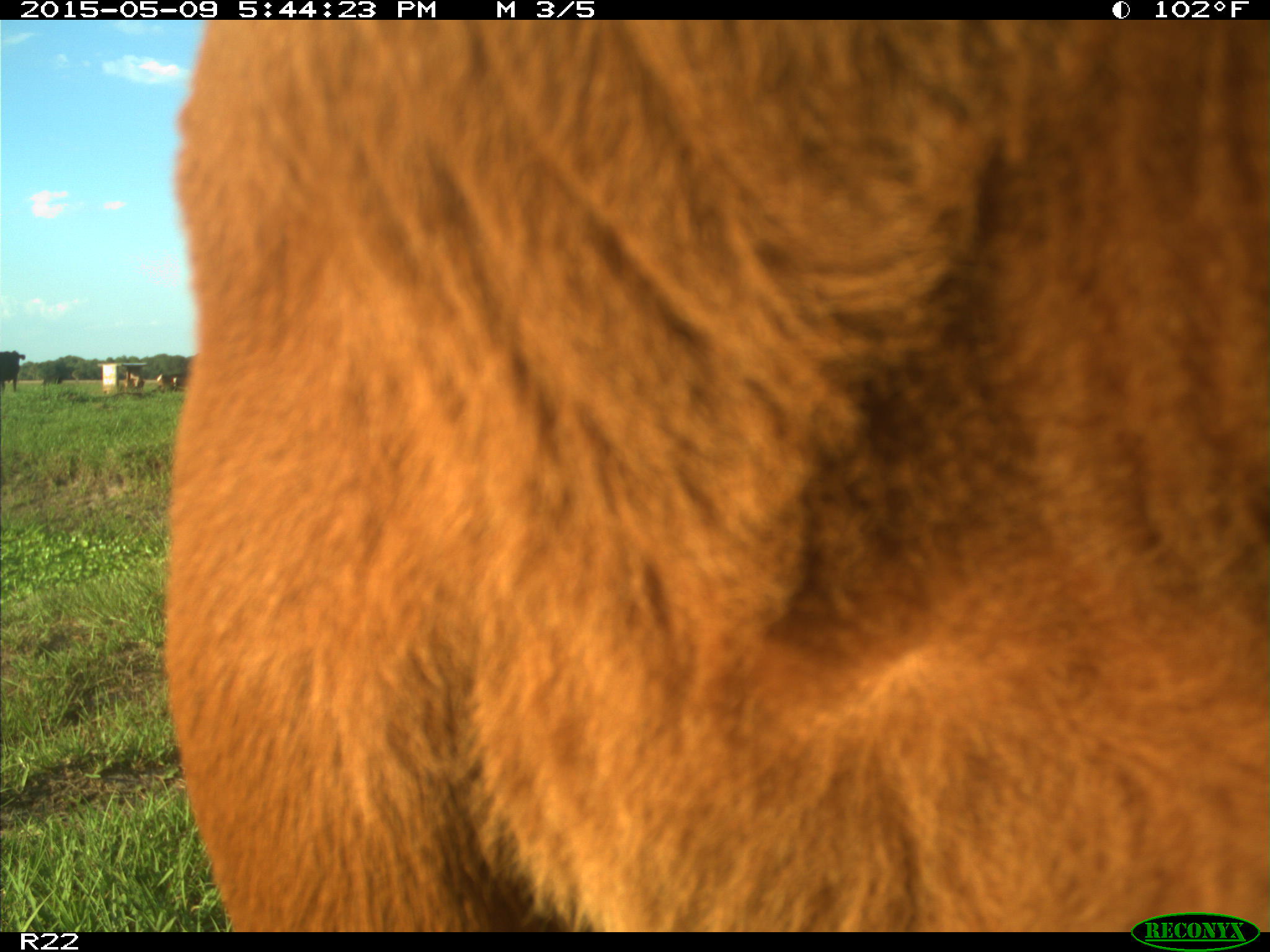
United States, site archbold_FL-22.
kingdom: Animalia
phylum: Chordata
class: Mammalia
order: Artiodactyla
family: Bovidae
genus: Bos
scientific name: Bos taurus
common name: domestic cow